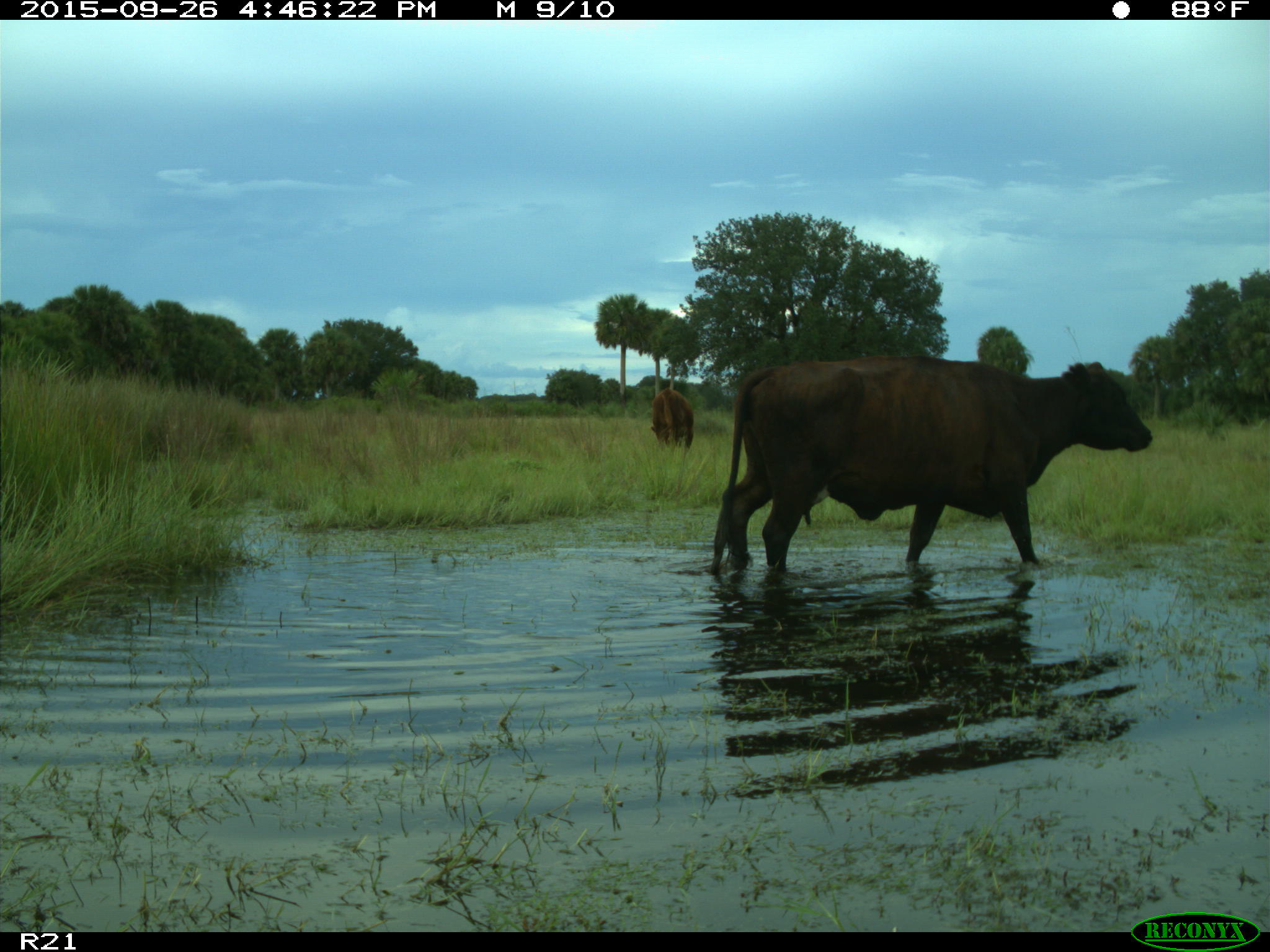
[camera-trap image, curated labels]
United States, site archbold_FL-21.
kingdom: Animalia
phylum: Chordata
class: Mammalia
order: Artiodactyla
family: Bovidae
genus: Bos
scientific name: Bos taurus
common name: domestic cow